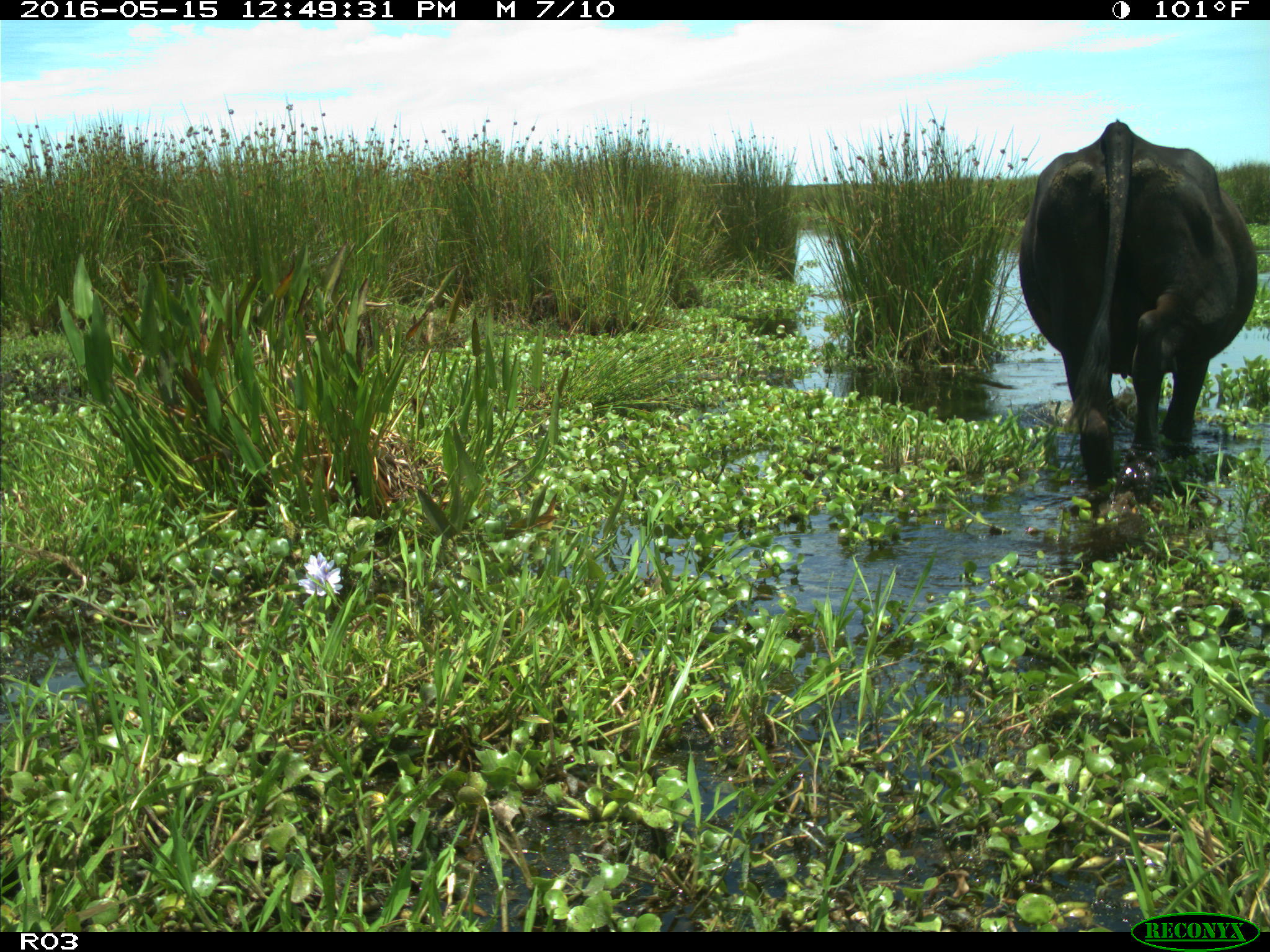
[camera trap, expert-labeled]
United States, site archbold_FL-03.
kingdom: Animalia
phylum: Chordata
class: Mammalia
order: Artiodactyla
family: Bovidae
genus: Bos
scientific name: Bos taurus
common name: domestic cow